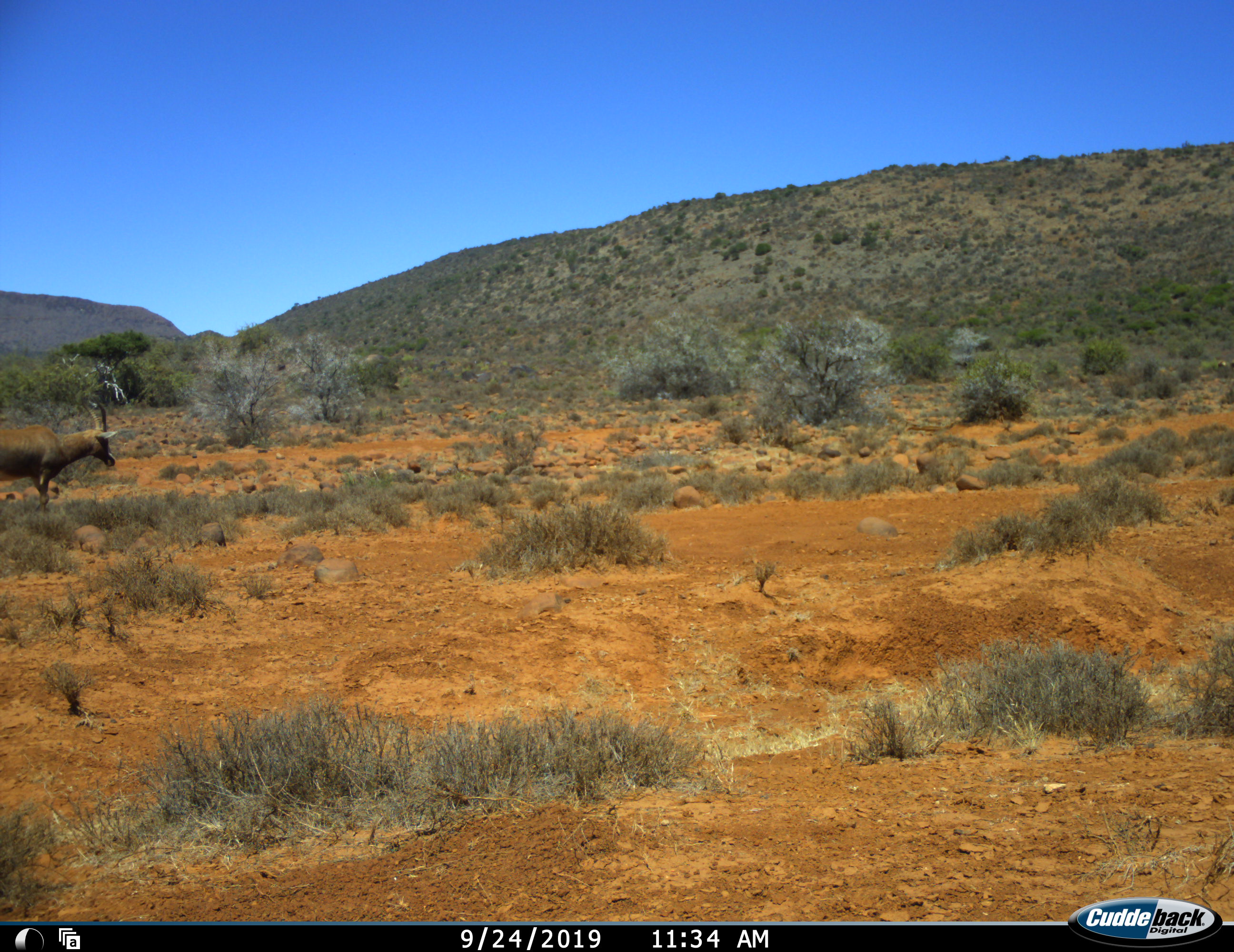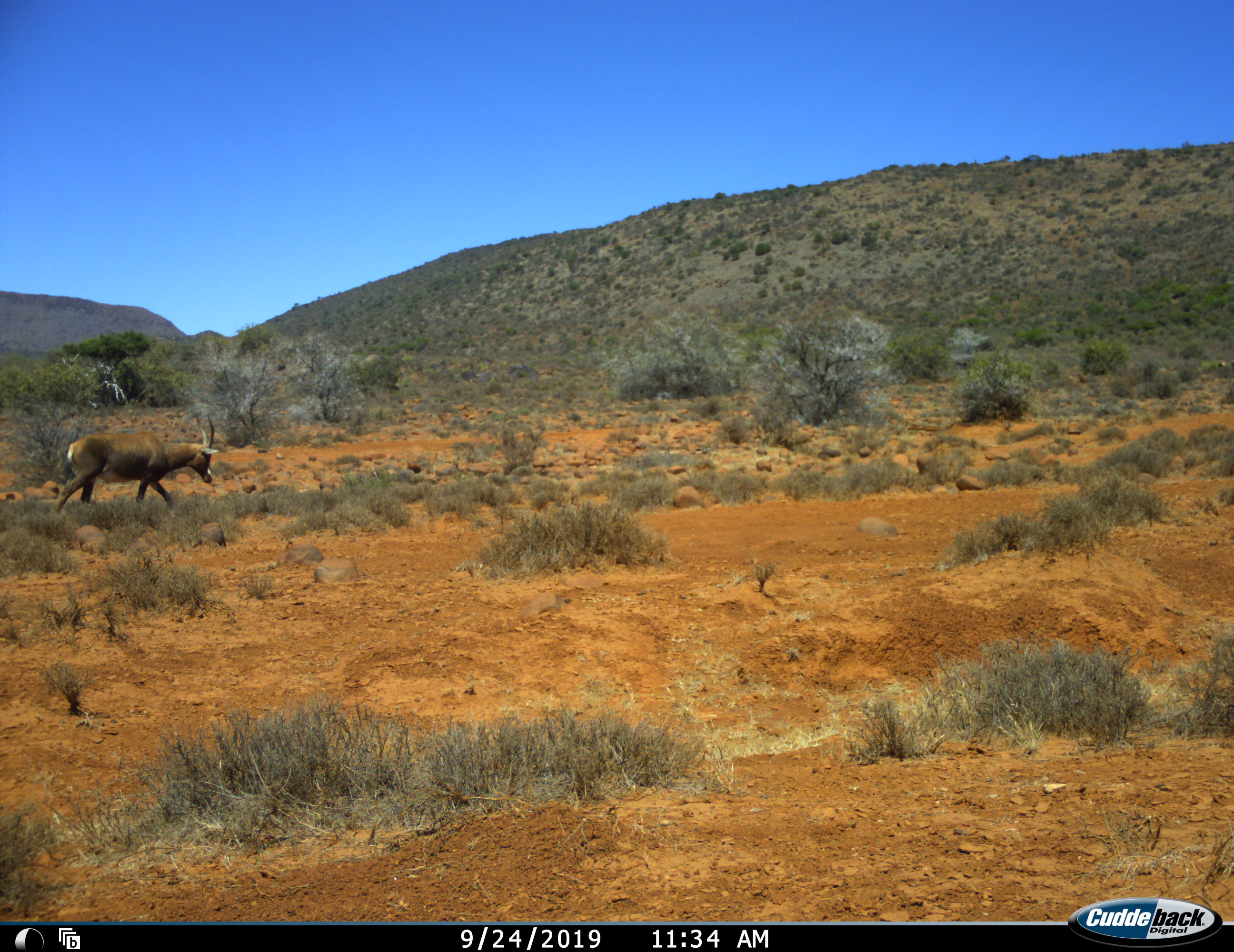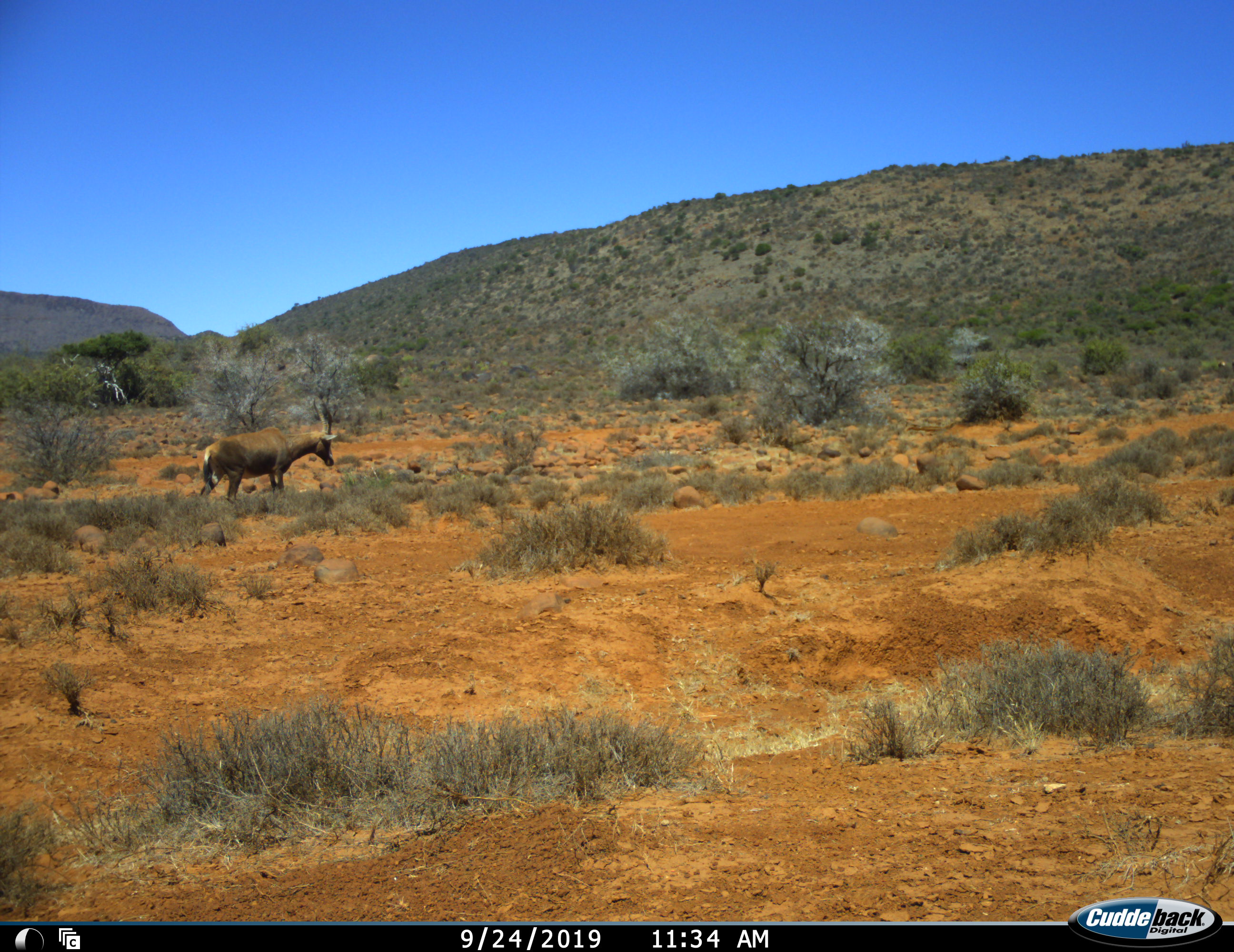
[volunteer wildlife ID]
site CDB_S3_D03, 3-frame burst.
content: unidentified animal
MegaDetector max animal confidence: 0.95